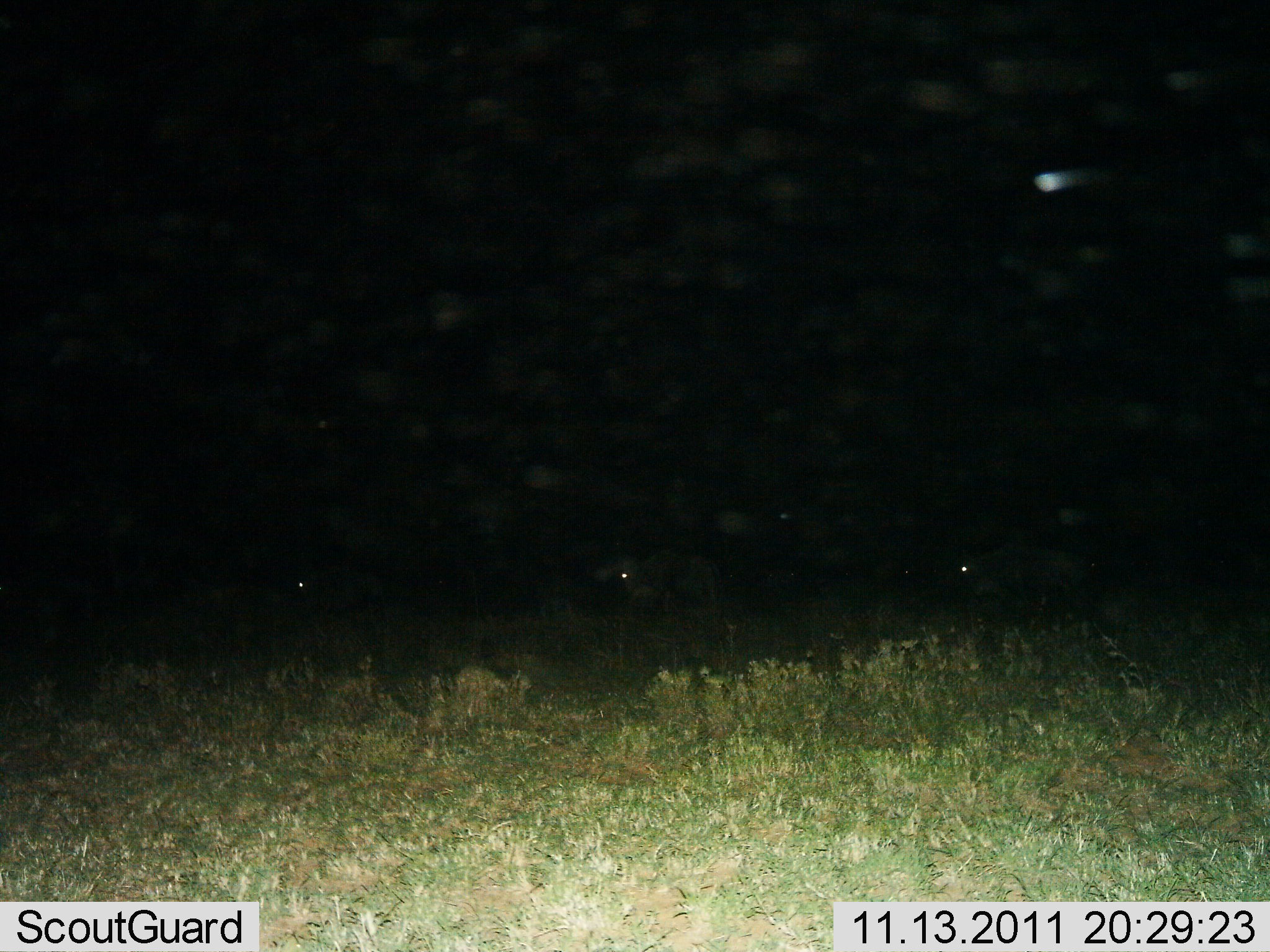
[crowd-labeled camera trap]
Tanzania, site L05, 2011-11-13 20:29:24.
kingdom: Animalia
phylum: Chordata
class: Mammalia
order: Artiodactyla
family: Bovidae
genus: Connochaetes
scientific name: Connochaetes taurinus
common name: blue wildebeest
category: wildebeest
Wildebeest (blue wildebeest) (Connochaetes taurinus), count 3. Behavior (volunteer vote fractions): standing 40%, resting 20%, moving 20%, interacting 0%. Young present (vote fraction): 0%. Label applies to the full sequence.